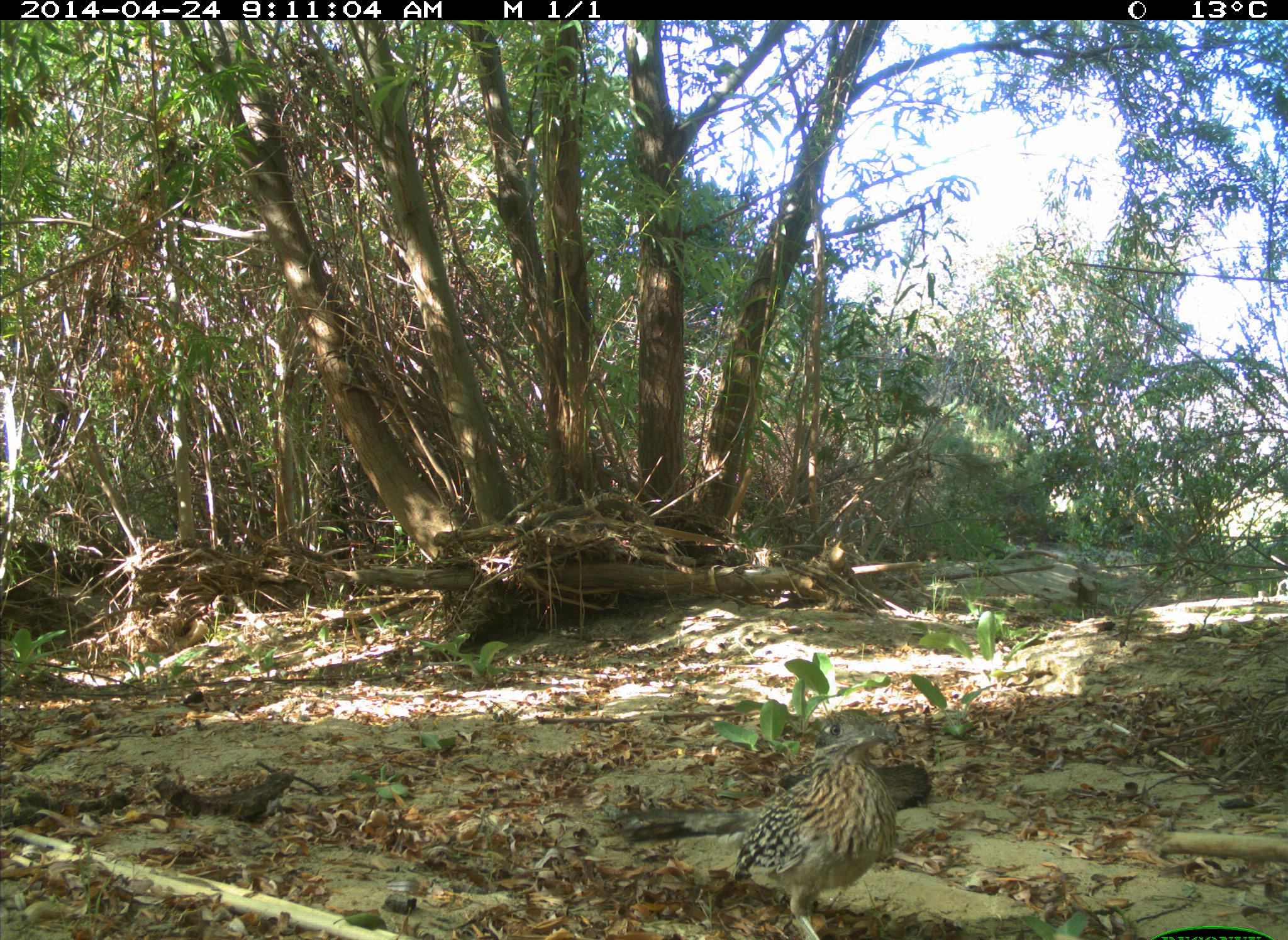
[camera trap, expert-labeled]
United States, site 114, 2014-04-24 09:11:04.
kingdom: Animalia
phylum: Chordata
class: Aves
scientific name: Aves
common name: bird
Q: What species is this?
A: Bird (Aves).